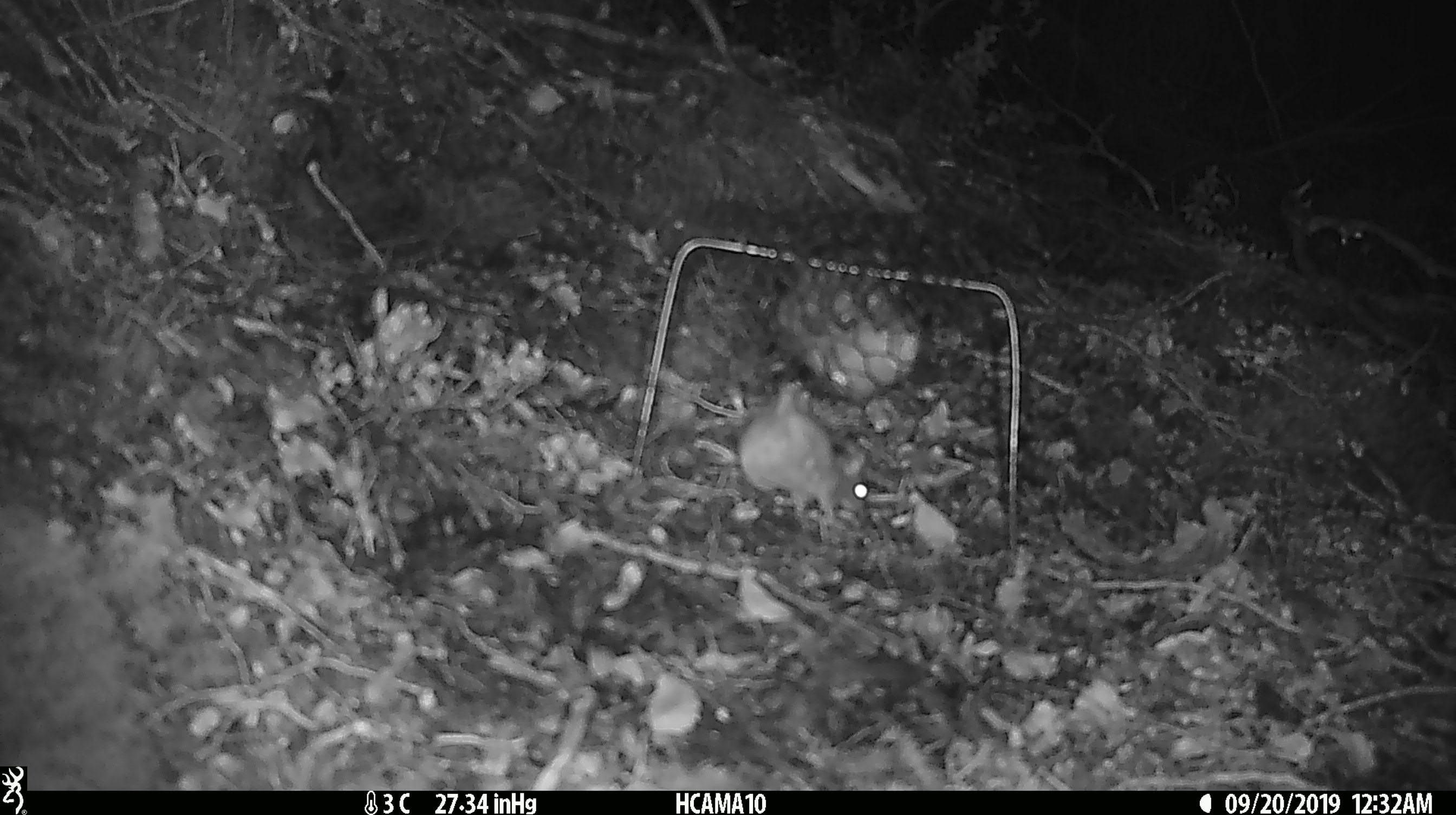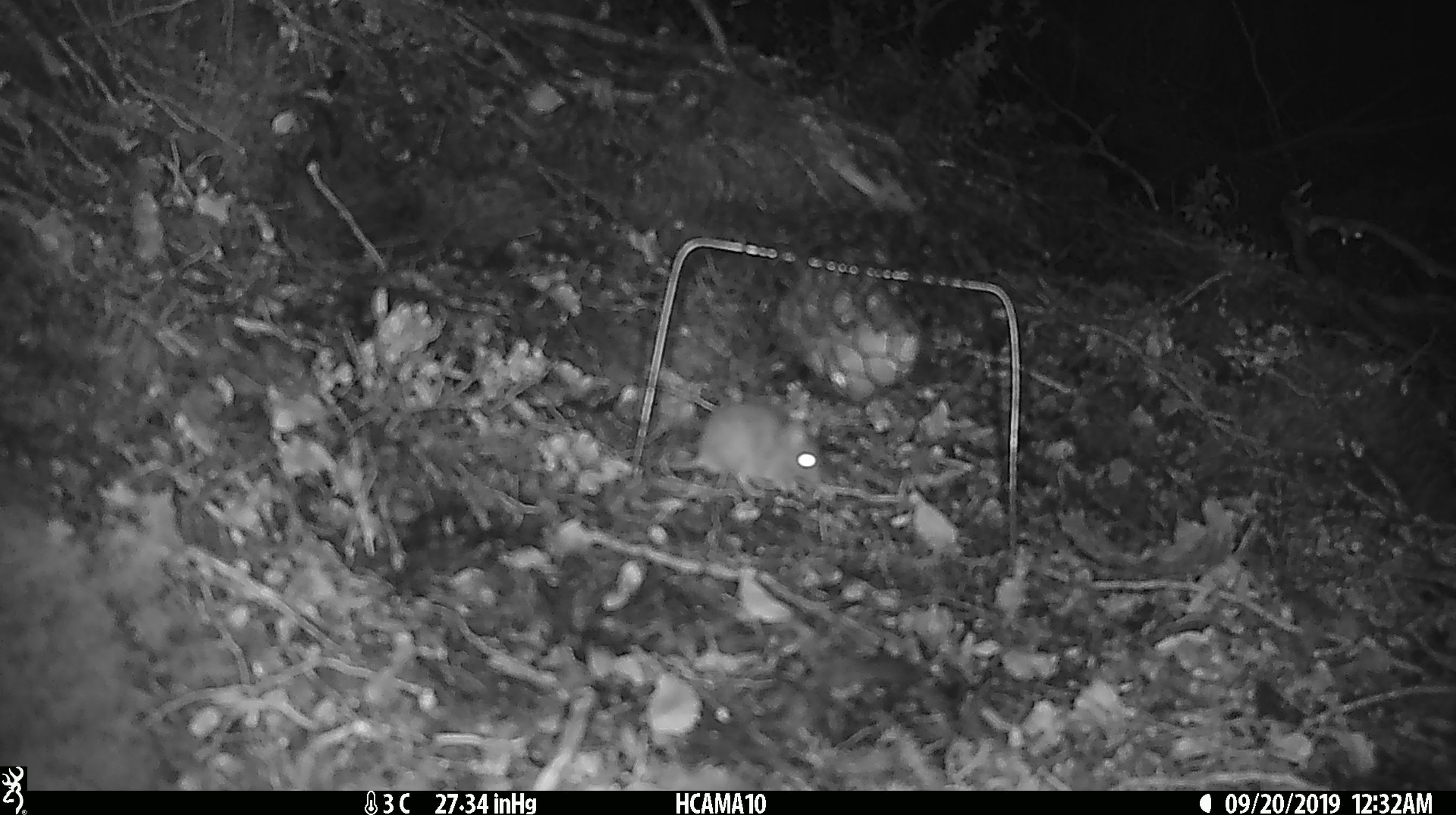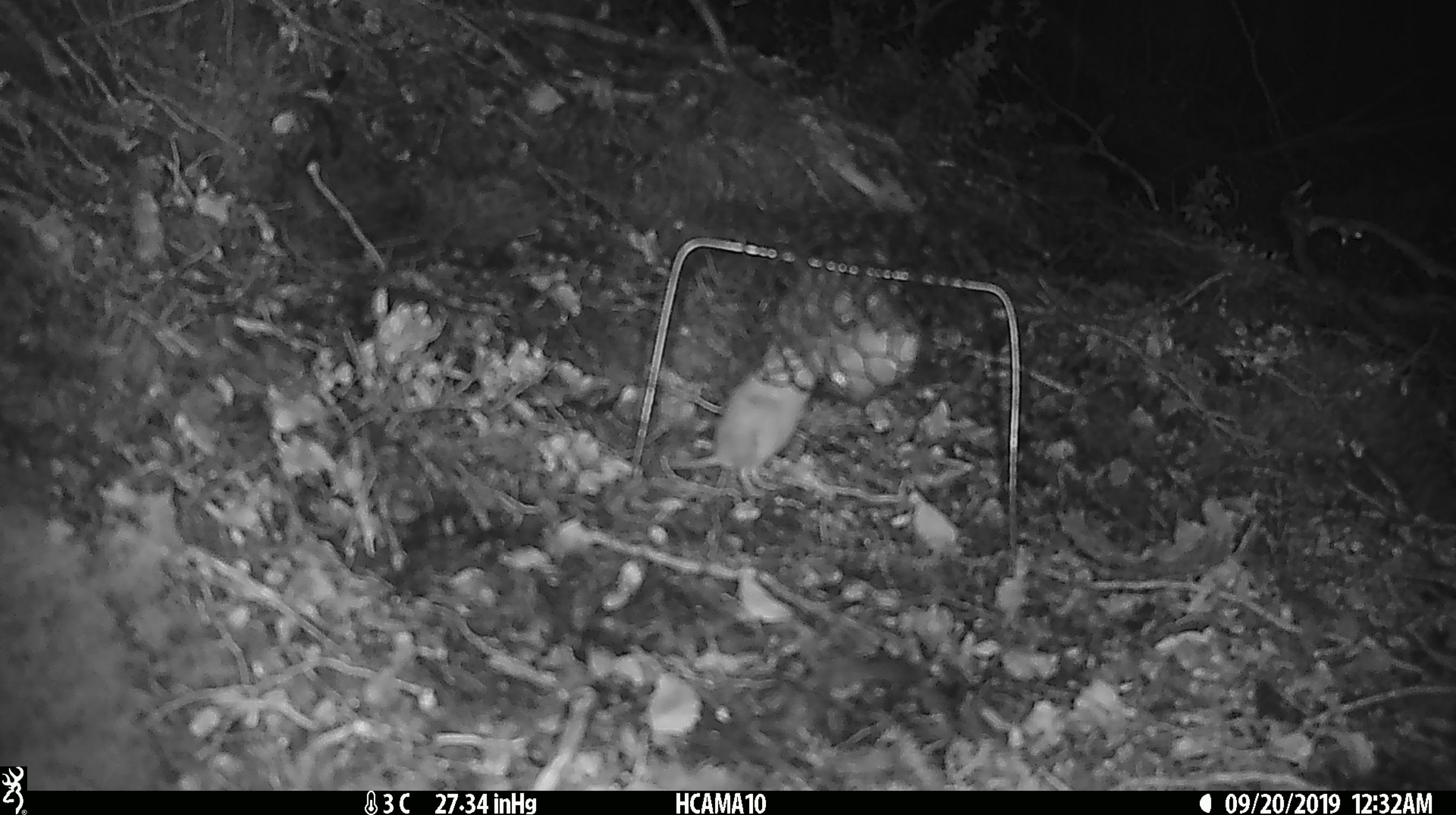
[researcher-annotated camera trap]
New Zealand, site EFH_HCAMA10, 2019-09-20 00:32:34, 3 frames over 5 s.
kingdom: Animalia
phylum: Chordata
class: Mammalia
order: Rodentia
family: Muridae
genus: Mus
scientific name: Mus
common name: mouse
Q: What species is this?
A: Mouse (Mus).